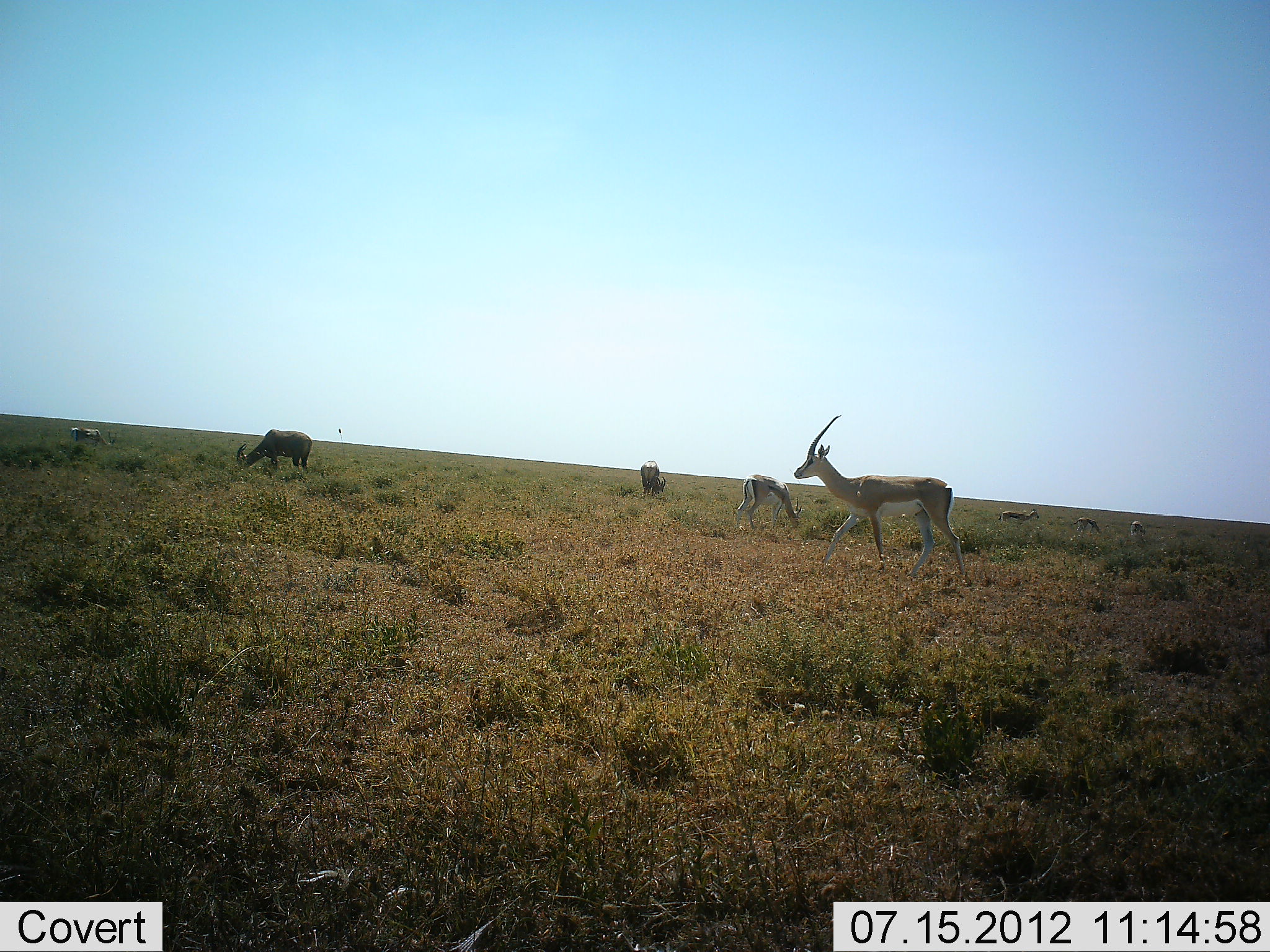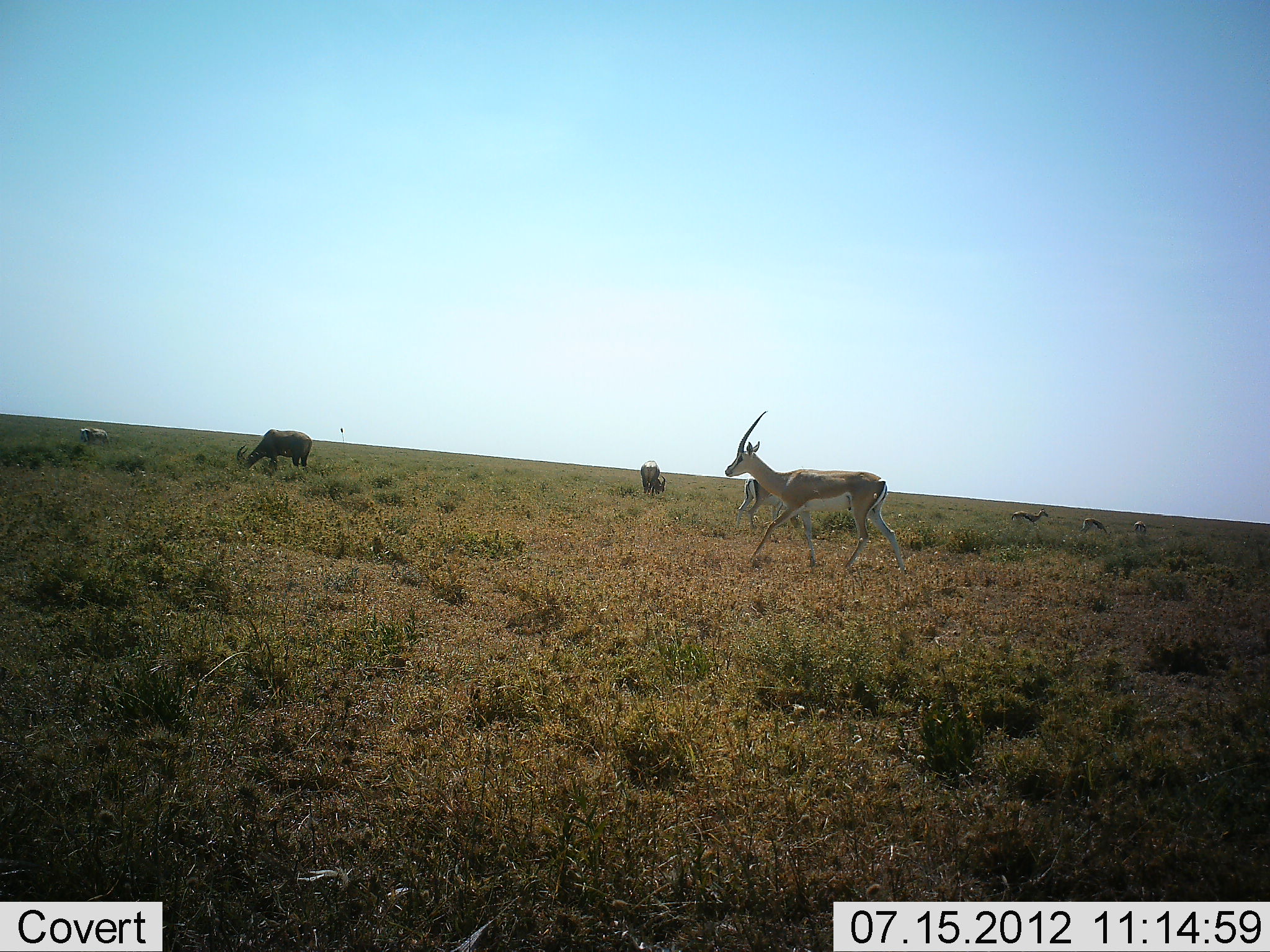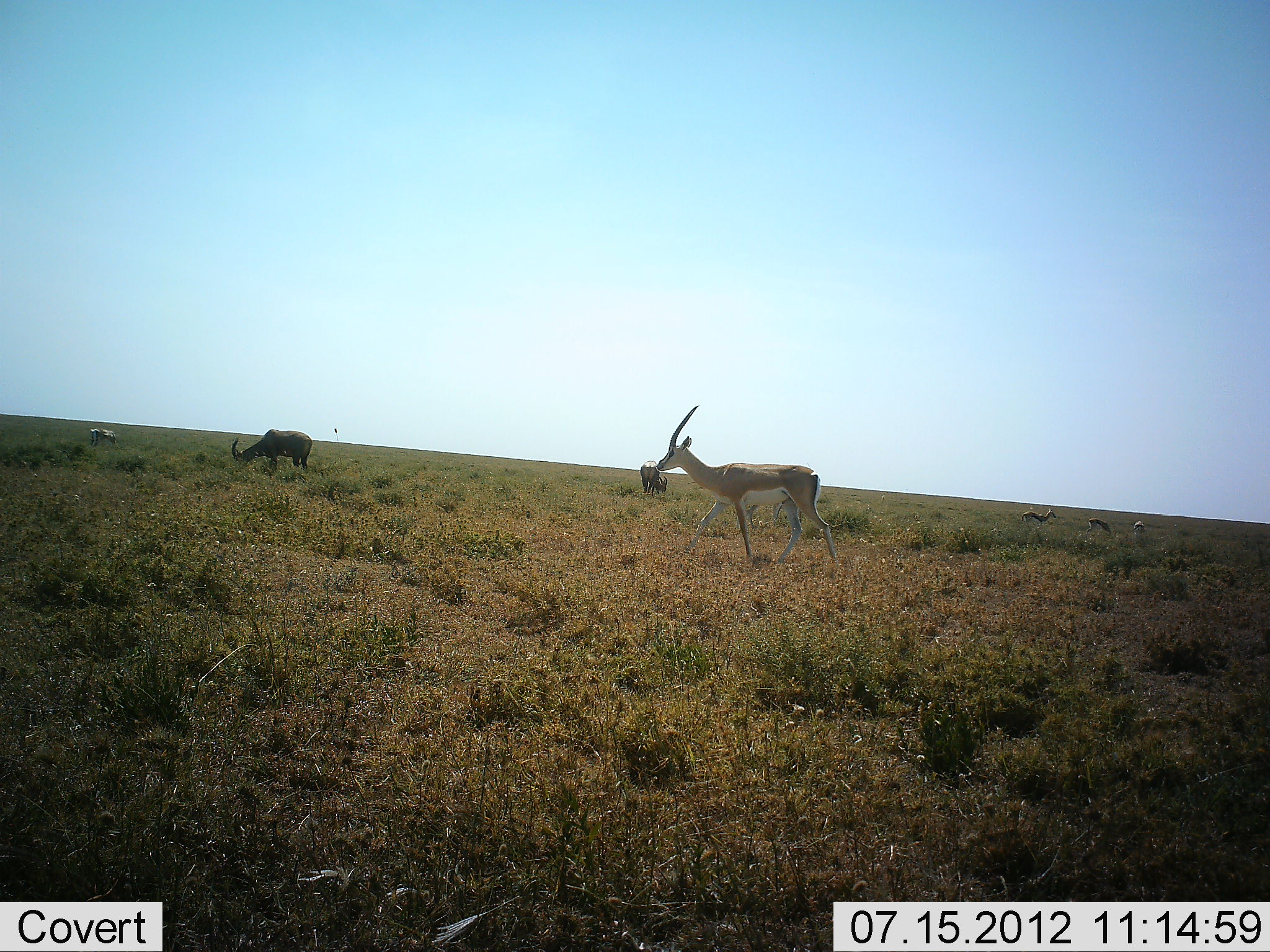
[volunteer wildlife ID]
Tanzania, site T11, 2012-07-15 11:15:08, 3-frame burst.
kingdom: Animalia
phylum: Chordata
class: Mammalia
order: Artiodactyla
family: Bovidae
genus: Nanger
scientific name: Nanger granti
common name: grant's gazelle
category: gazellegrants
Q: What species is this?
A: Gazellegrants (grant's gazelle) (Nanger granti).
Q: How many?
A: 6.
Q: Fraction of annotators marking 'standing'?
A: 36%.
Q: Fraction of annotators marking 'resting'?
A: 0%.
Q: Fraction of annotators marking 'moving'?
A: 82%.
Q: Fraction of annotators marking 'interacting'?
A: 0%.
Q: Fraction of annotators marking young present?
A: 0%.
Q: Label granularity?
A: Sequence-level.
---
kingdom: Animalia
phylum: Chordata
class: Mammalia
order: Artiodactyla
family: Bovidae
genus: Damaliscus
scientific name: Damaliscus lunatus jimela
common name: topi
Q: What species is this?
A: Topi (Damaliscus lunatus jimela).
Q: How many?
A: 2.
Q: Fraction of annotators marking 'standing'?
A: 30%.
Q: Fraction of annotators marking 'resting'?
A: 0%.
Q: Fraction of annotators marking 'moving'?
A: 0%.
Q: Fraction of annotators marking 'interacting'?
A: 0%.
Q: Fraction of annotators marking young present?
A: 0%.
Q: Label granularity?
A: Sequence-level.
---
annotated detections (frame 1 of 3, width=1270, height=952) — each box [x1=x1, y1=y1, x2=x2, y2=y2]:
animal: [x1=793, y1=413, x2=967, y2=586]; [x1=793, y1=414, x2=970, y2=582]; [x1=733, y1=474, x2=804, y2=541]; [x1=235, y1=427, x2=313, y2=481]; [x1=732, y1=475, x2=803, y2=533]; [x1=236, y1=431, x2=314, y2=474]; [x1=70, y1=425, x2=118, y2=456]; [x1=67, y1=426, x2=120, y2=453]; [x1=639, y1=458, x2=666, y2=500]; [x1=640, y1=459, x2=667, y2=496]; [x1=998, y1=507, x2=1039, y2=529]; [x1=1072, y1=515, x2=1101, y2=536]; [x1=1130, y1=519, x2=1147, y2=539]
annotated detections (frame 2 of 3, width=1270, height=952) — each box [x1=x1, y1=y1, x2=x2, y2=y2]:
animal: [x1=724, y1=409, x2=908, y2=577]; [x1=723, y1=409, x2=907, y2=573]; [x1=734, y1=476, x2=802, y2=538]; [x1=236, y1=429, x2=314, y2=481]; [x1=236, y1=427, x2=314, y2=474]; [x1=735, y1=476, x2=784, y2=532]; [x1=639, y1=459, x2=667, y2=499]; [x1=640, y1=459, x2=667, y2=500]; [x1=78, y1=426, x2=113, y2=453]; [x1=1011, y1=507, x2=1049, y2=530]; [x1=79, y1=427, x2=112, y2=452]; [x1=1080, y1=516, x2=1113, y2=541]; [x1=1131, y1=519, x2=1147, y2=537]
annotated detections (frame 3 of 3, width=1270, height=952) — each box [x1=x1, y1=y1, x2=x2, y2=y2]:
animal: [x1=656, y1=404, x2=839, y2=569]; [x1=656, y1=405, x2=839, y2=568]; [x1=231, y1=428, x2=314, y2=479]; [x1=230, y1=428, x2=313, y2=475]; [x1=639, y1=460, x2=670, y2=498]; [x1=640, y1=460, x2=668, y2=497]; [x1=89, y1=425, x2=118, y2=453]; [x1=1020, y1=508, x2=1058, y2=529]; [x1=88, y1=425, x2=117, y2=451]; [x1=1085, y1=517, x2=1113, y2=539]; [x1=1133, y1=519, x2=1146, y2=540]